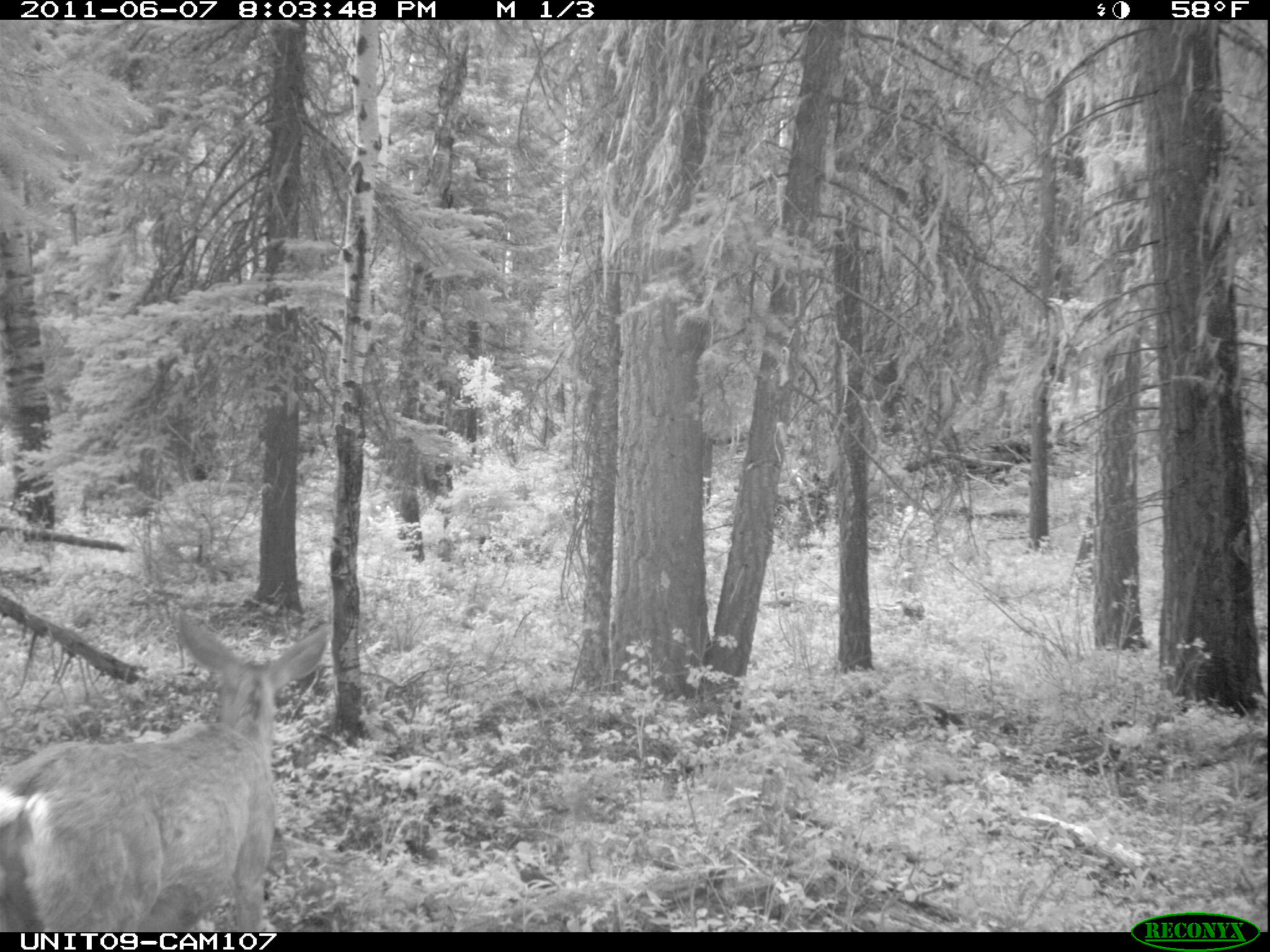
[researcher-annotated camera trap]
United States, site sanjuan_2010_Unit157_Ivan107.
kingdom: Animalia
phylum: Chordata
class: Mammalia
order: Artiodactyla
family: Cervidae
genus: Odocoileus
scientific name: Odocoileus hemionus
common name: mule deer